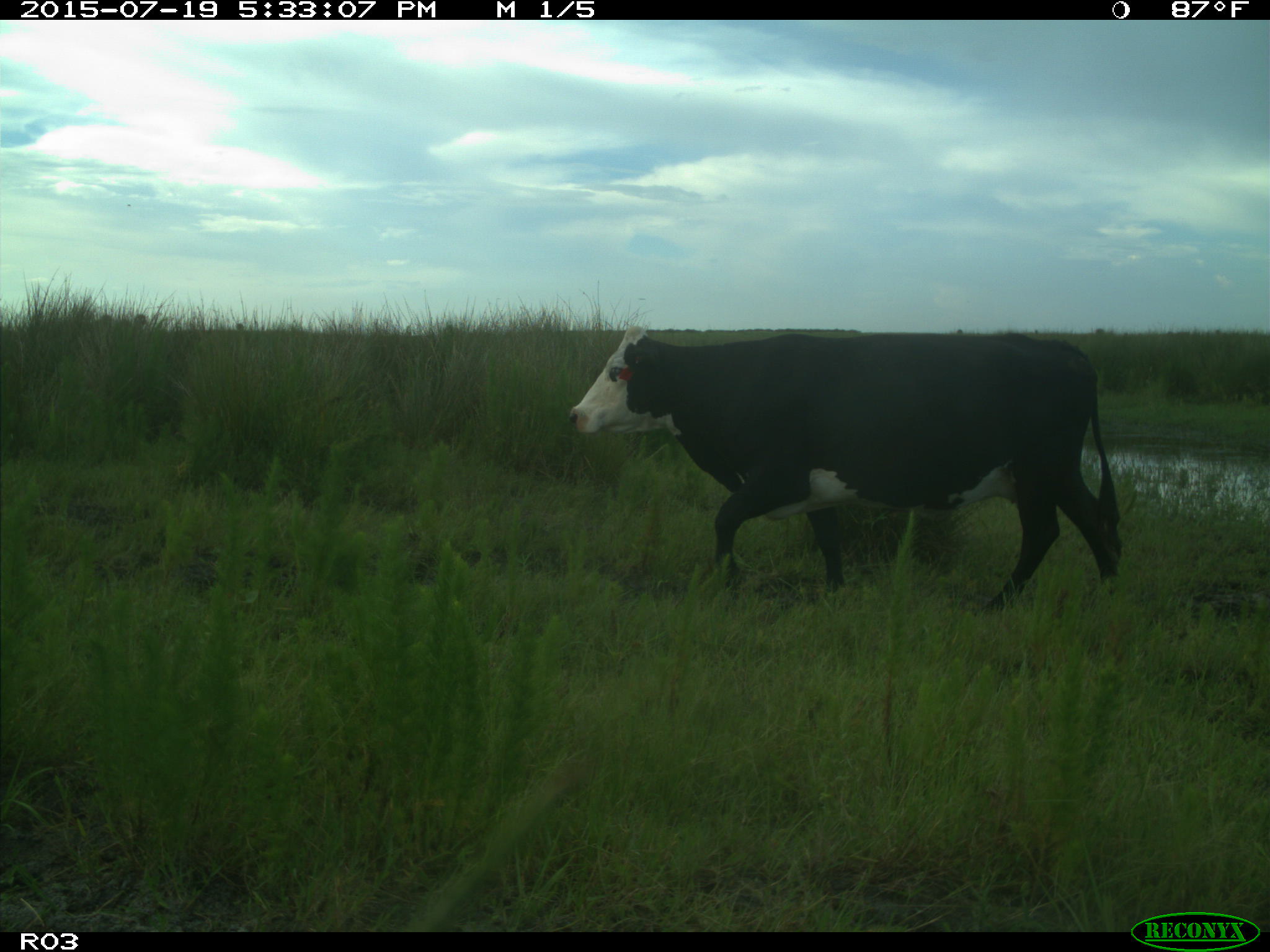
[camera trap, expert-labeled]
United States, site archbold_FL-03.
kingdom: Animalia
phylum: Chordata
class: Mammalia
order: Artiodactyla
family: Bovidae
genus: Bos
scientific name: Bos taurus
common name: domestic cow